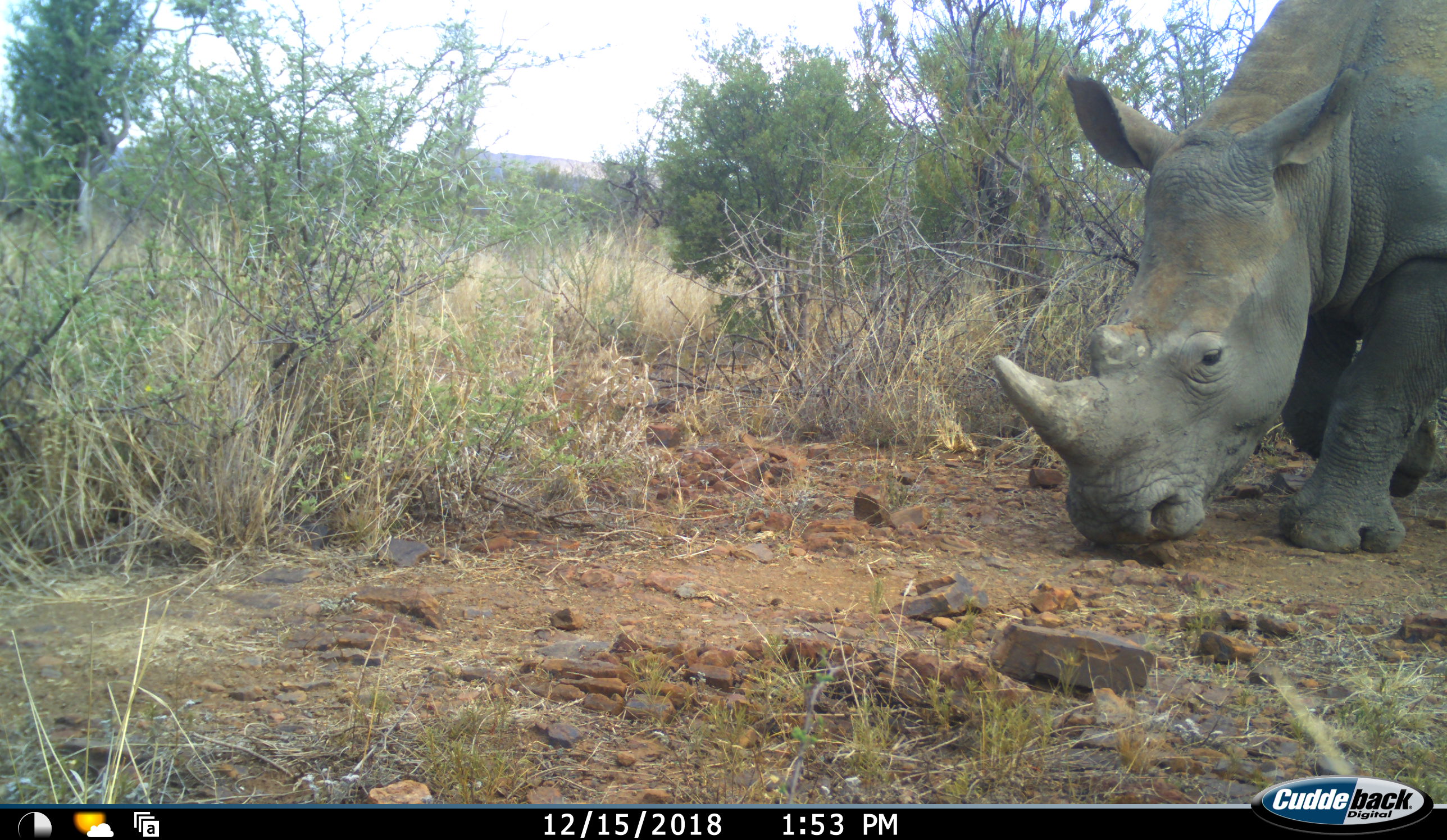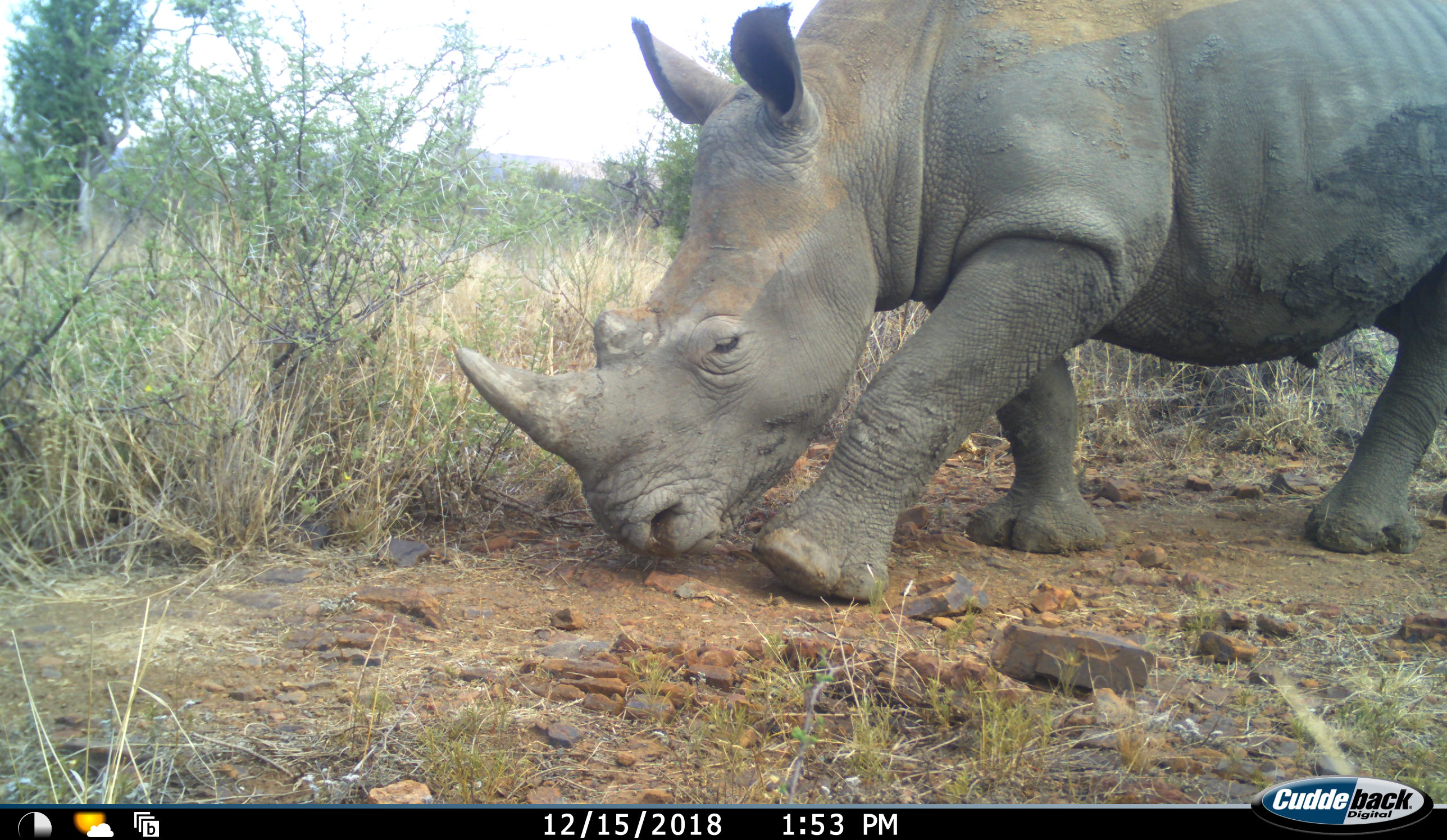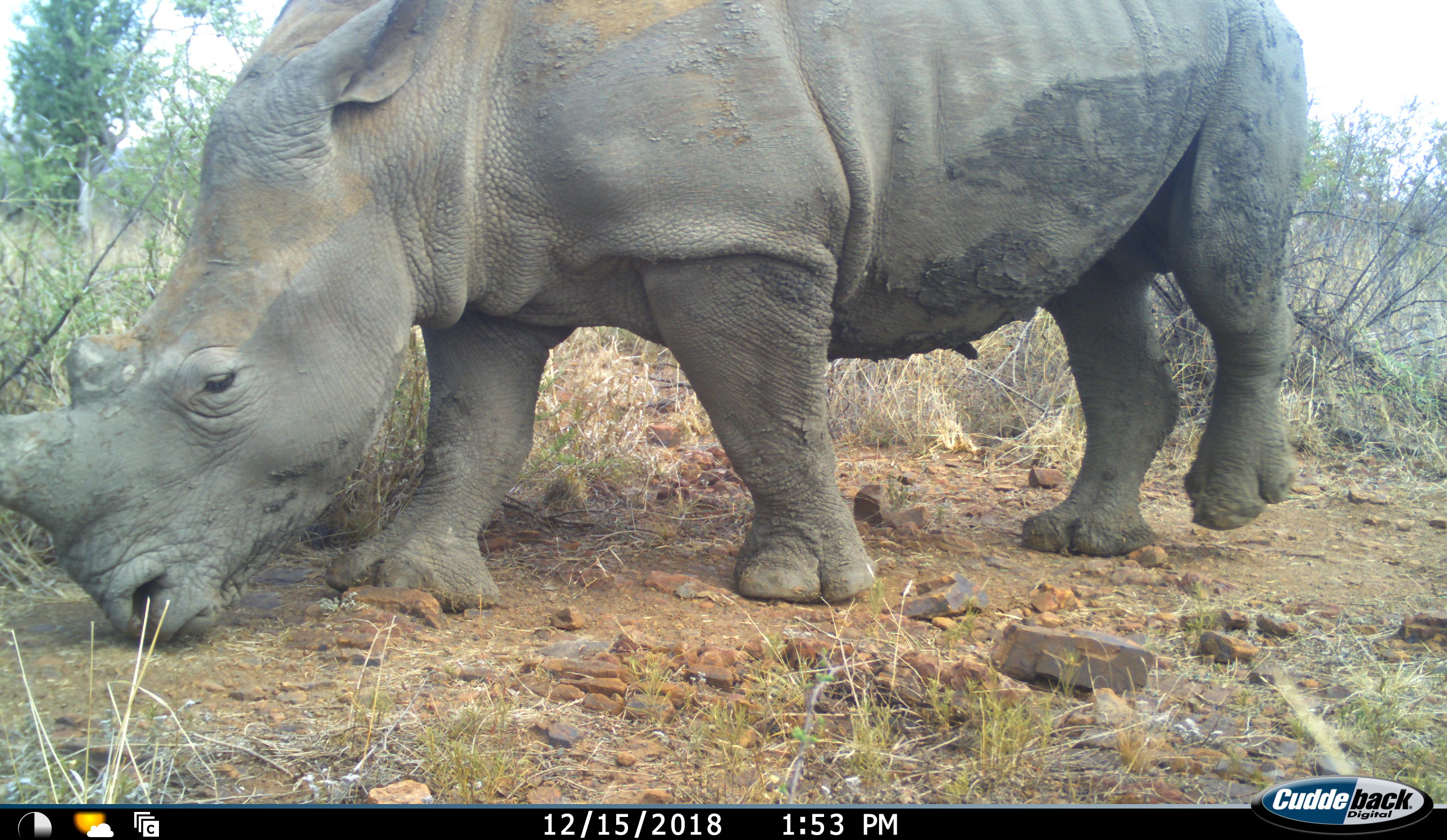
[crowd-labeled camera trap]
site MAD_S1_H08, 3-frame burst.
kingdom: Animalia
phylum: Chordata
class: Mammalia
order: Perissodactyla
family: Rhinocerotidae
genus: Ceratotherium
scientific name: Ceratotherium simum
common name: white rhinoceros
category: rhinoceroswhite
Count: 1.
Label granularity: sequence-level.